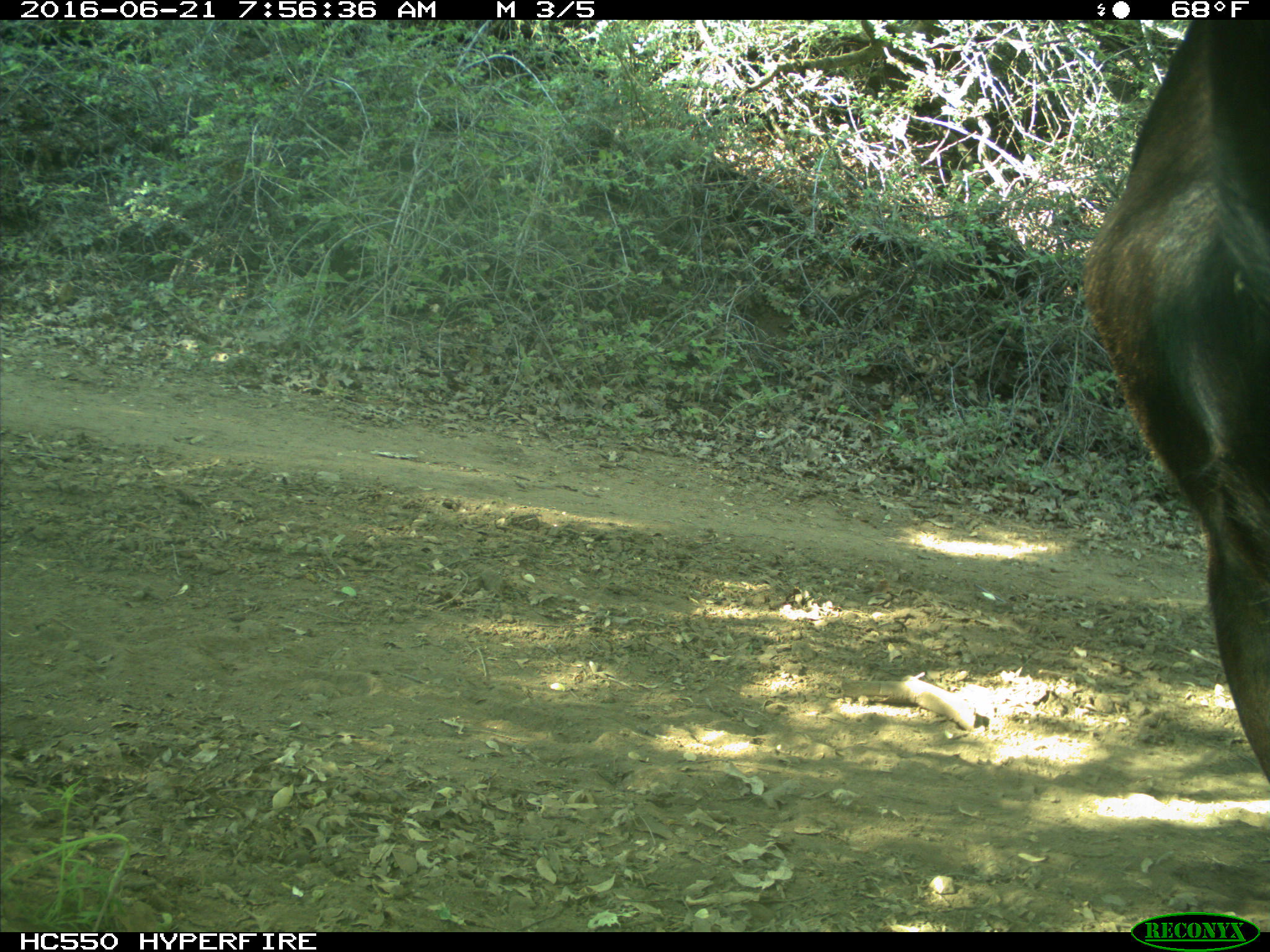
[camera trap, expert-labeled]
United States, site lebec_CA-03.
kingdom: Animalia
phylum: Chordata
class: Mammalia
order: Artiodactyla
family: Bovidae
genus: Bos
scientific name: Bos taurus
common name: domestic cow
Bos taurus (domestic cow).